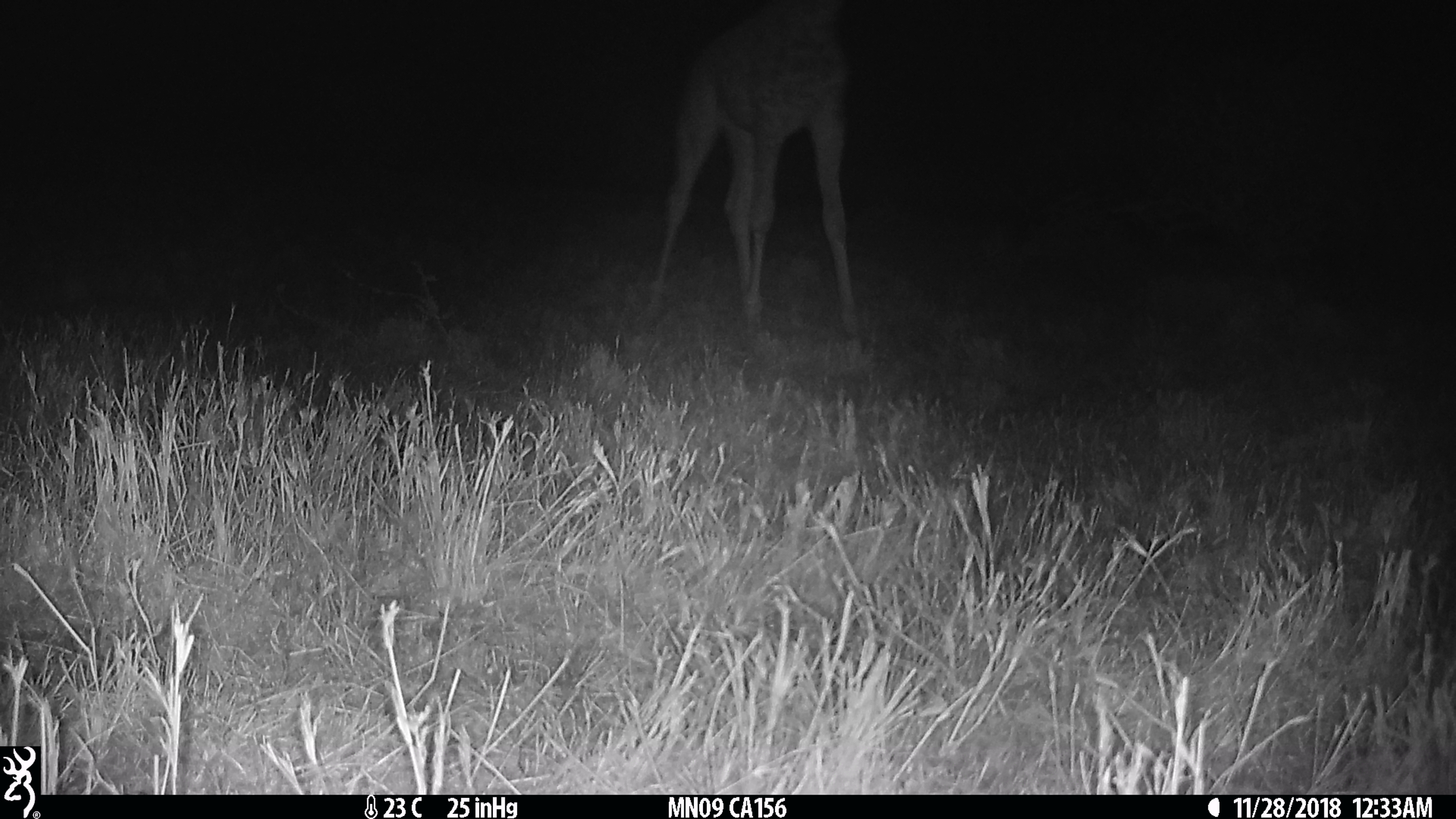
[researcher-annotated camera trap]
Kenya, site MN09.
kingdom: Animalia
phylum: Chordata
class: Mammalia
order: Artiodactyla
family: Giraffidae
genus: Giraffa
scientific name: Giraffa camelopardalis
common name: northern giraffe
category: giraffe